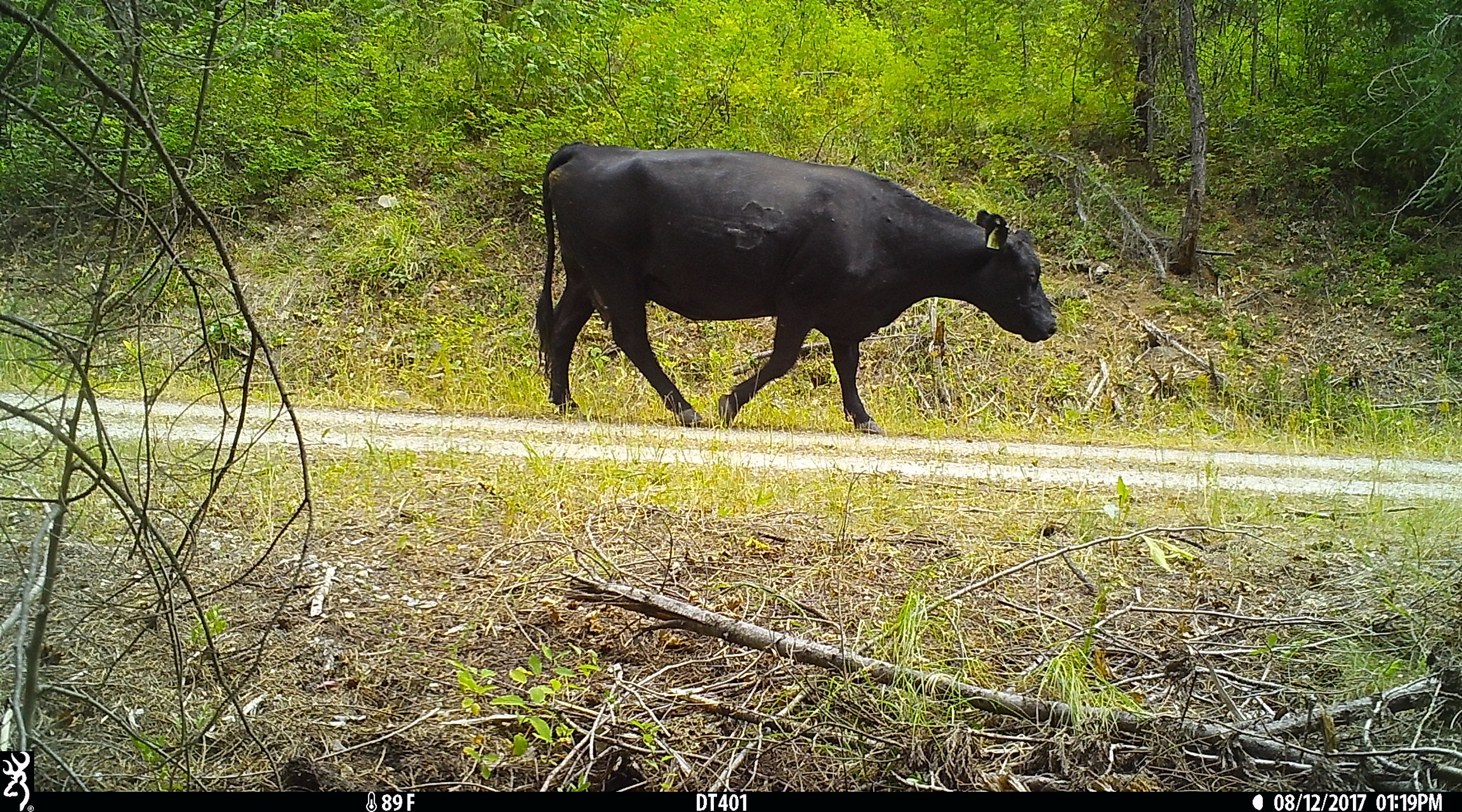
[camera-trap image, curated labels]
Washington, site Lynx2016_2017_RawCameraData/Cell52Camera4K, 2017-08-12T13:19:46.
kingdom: Animalia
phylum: Chordata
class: Mammalia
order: Artiodactyla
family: Bovidae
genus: Bos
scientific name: Bos taurus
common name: domestic cattle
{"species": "domestic cattle (Bos taurus)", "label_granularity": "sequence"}